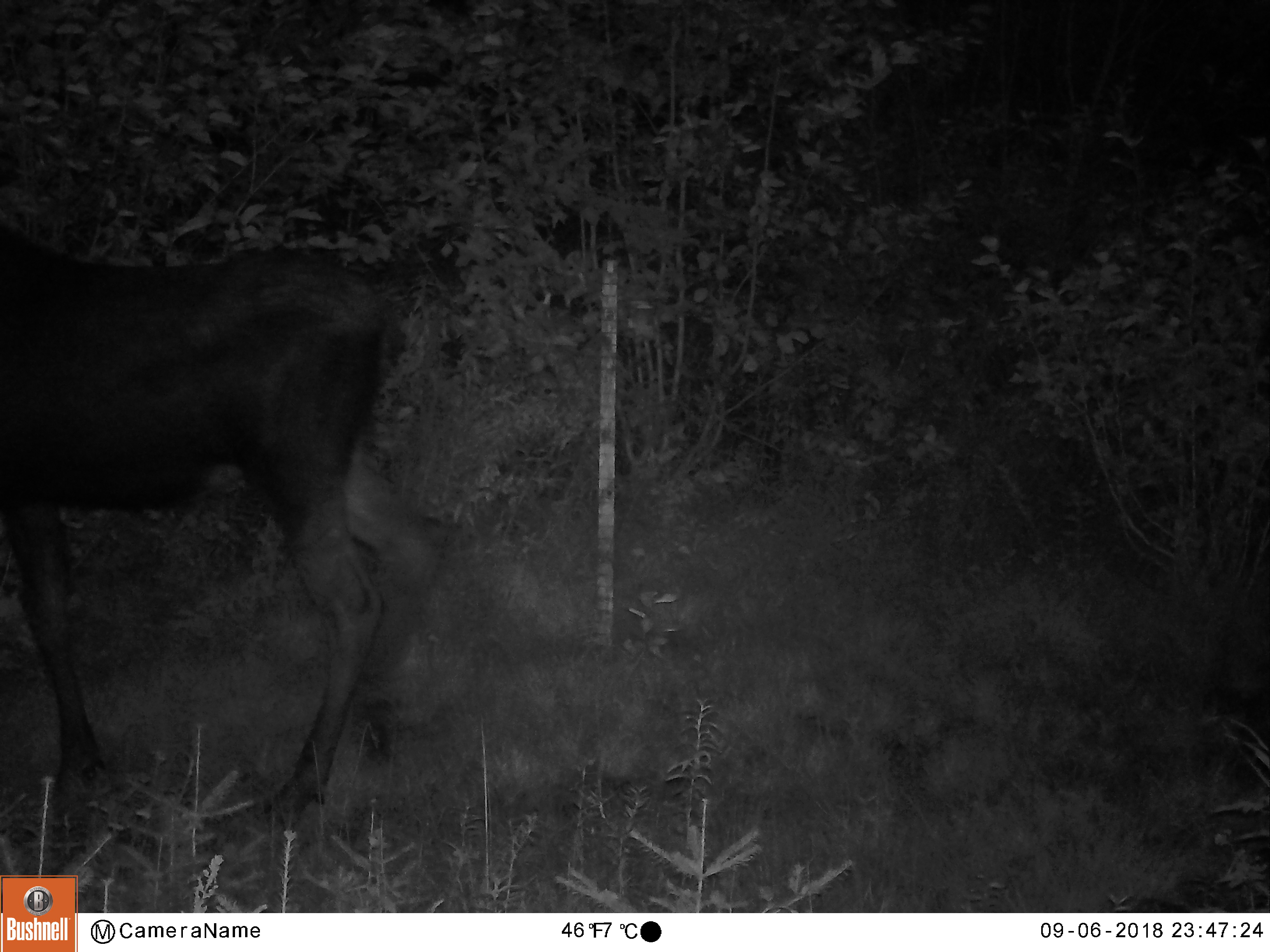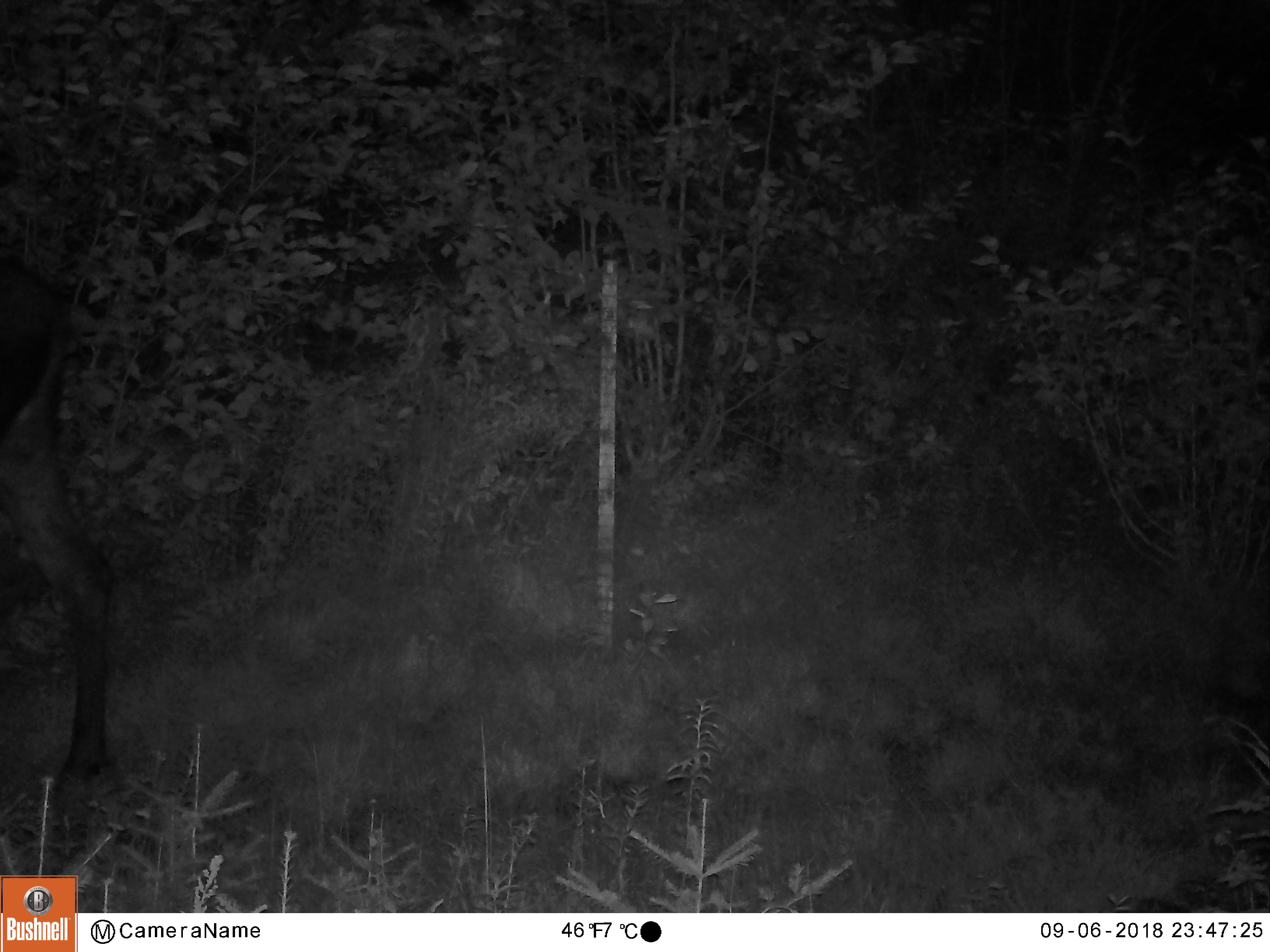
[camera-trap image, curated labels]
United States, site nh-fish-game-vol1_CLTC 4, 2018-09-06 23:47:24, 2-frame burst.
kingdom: Animalia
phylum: Chordata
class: Mammalia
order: Artiodactyla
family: Cervidae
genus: Alces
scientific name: Alces alces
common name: moose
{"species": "moose (Alces alces)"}